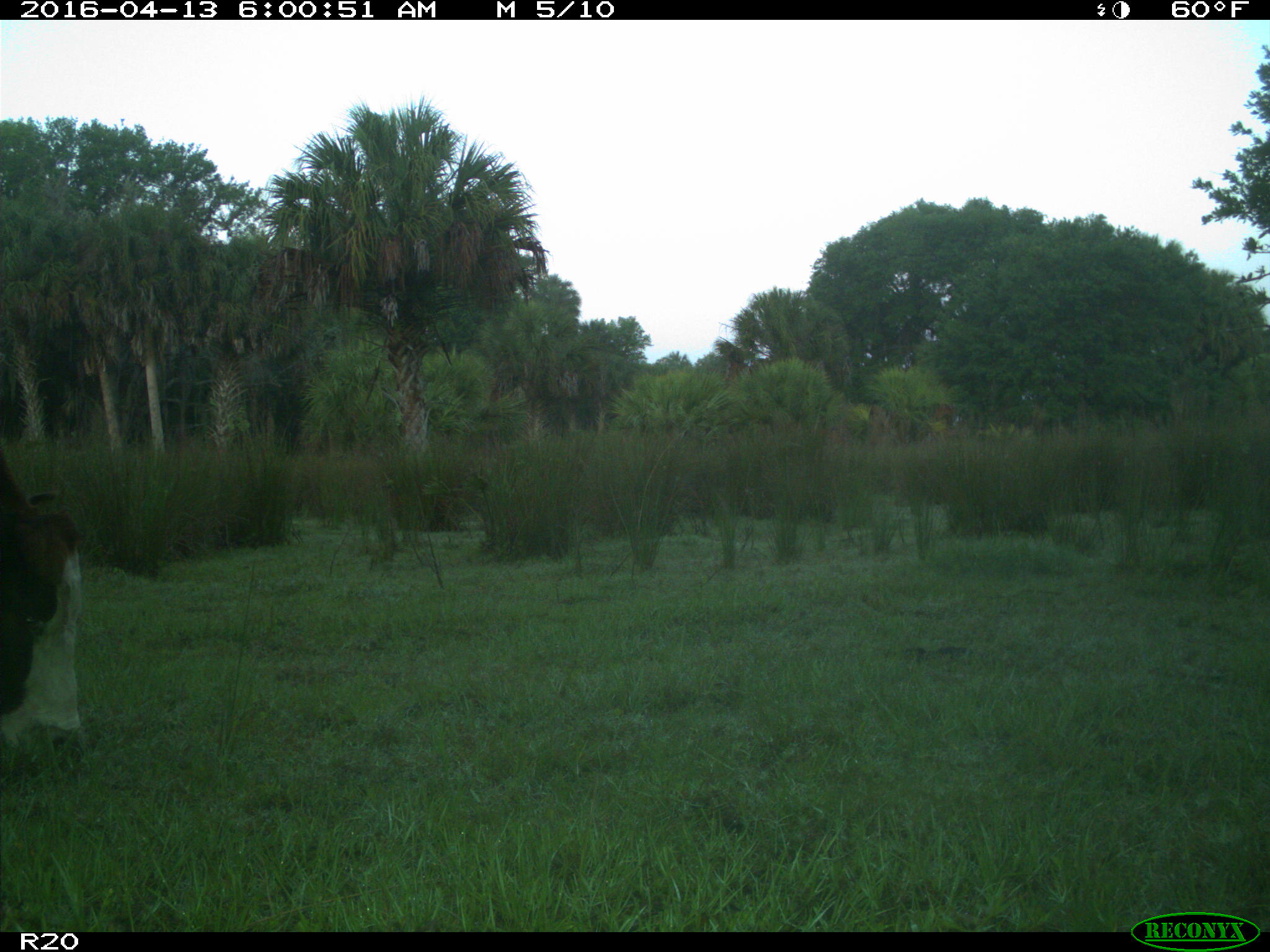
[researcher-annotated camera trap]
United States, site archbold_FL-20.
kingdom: Animalia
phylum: Chordata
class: Mammalia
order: Artiodactyla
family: Bovidae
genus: Bos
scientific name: Bos taurus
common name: domestic cow